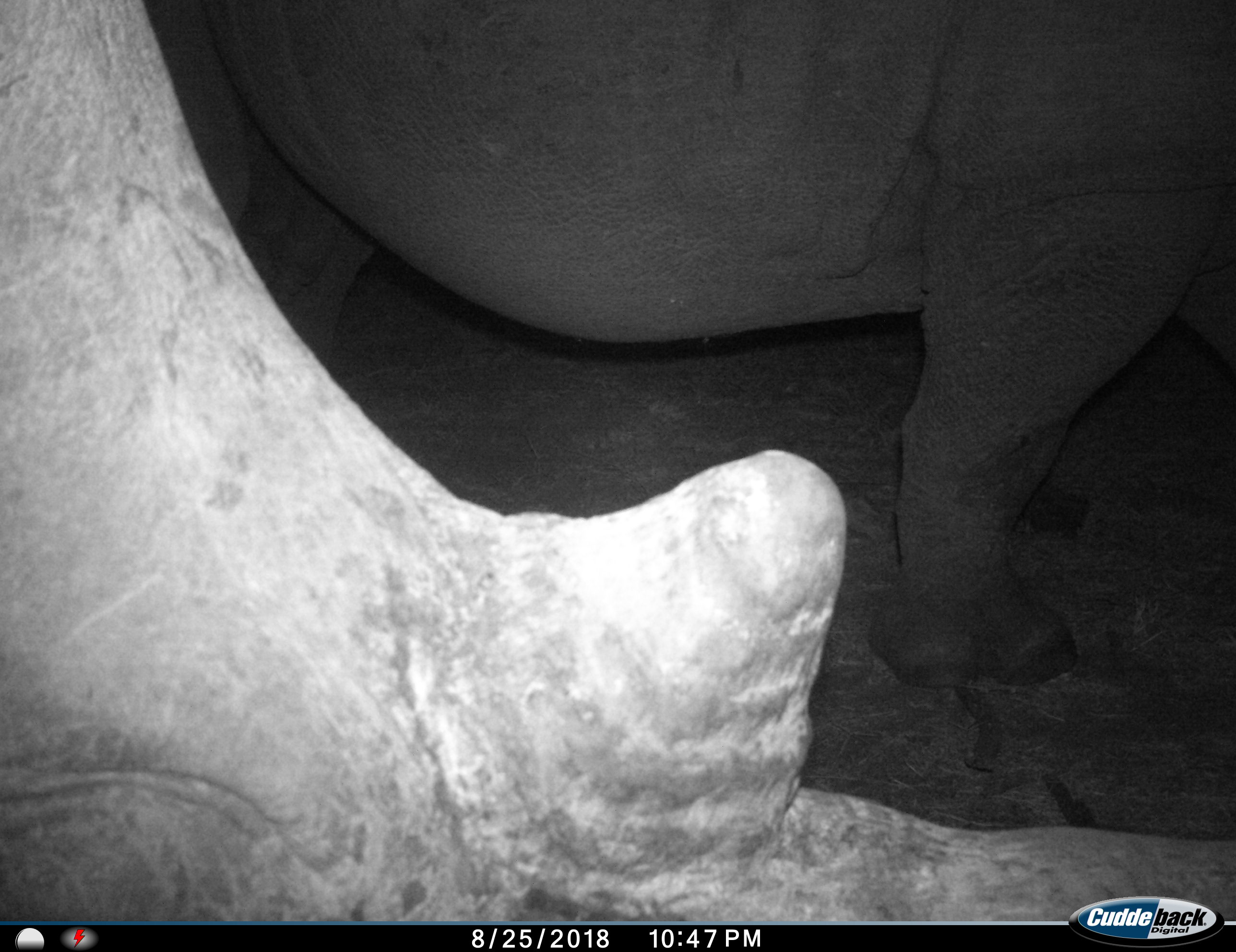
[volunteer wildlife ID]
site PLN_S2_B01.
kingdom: Animalia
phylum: Chordata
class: Mammalia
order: Perissodactyla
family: Rhinocerotidae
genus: Ceratotherium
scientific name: Ceratotherium simum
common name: white rhinoceros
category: rhinoceroswhite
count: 2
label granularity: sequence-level